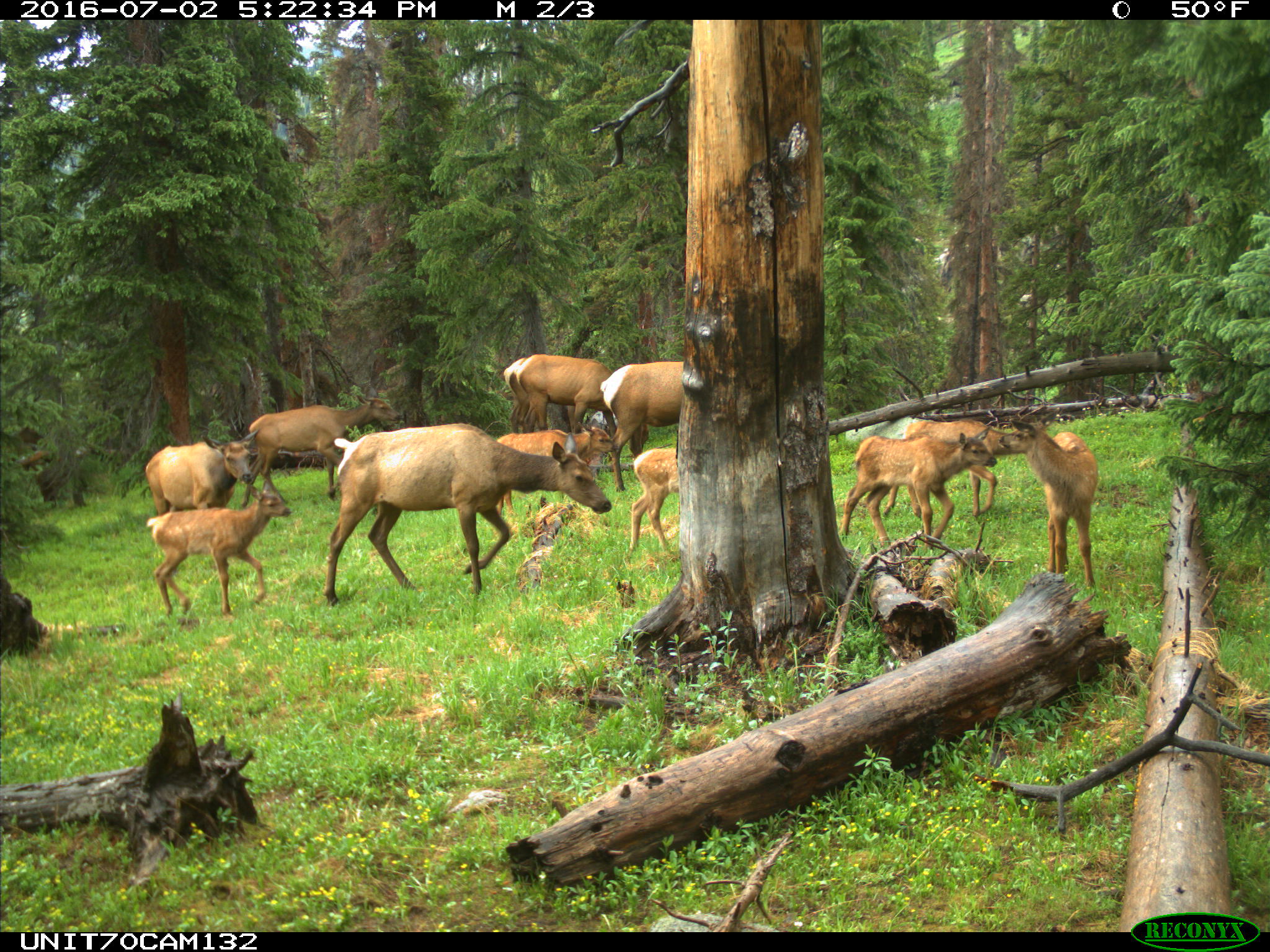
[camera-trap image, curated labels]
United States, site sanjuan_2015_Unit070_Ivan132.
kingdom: Animalia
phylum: Chordata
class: Mammalia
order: Artiodactyla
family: Cervidae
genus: Cervus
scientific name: Cervus elaphus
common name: red deer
Cervus elaphus (red deer).